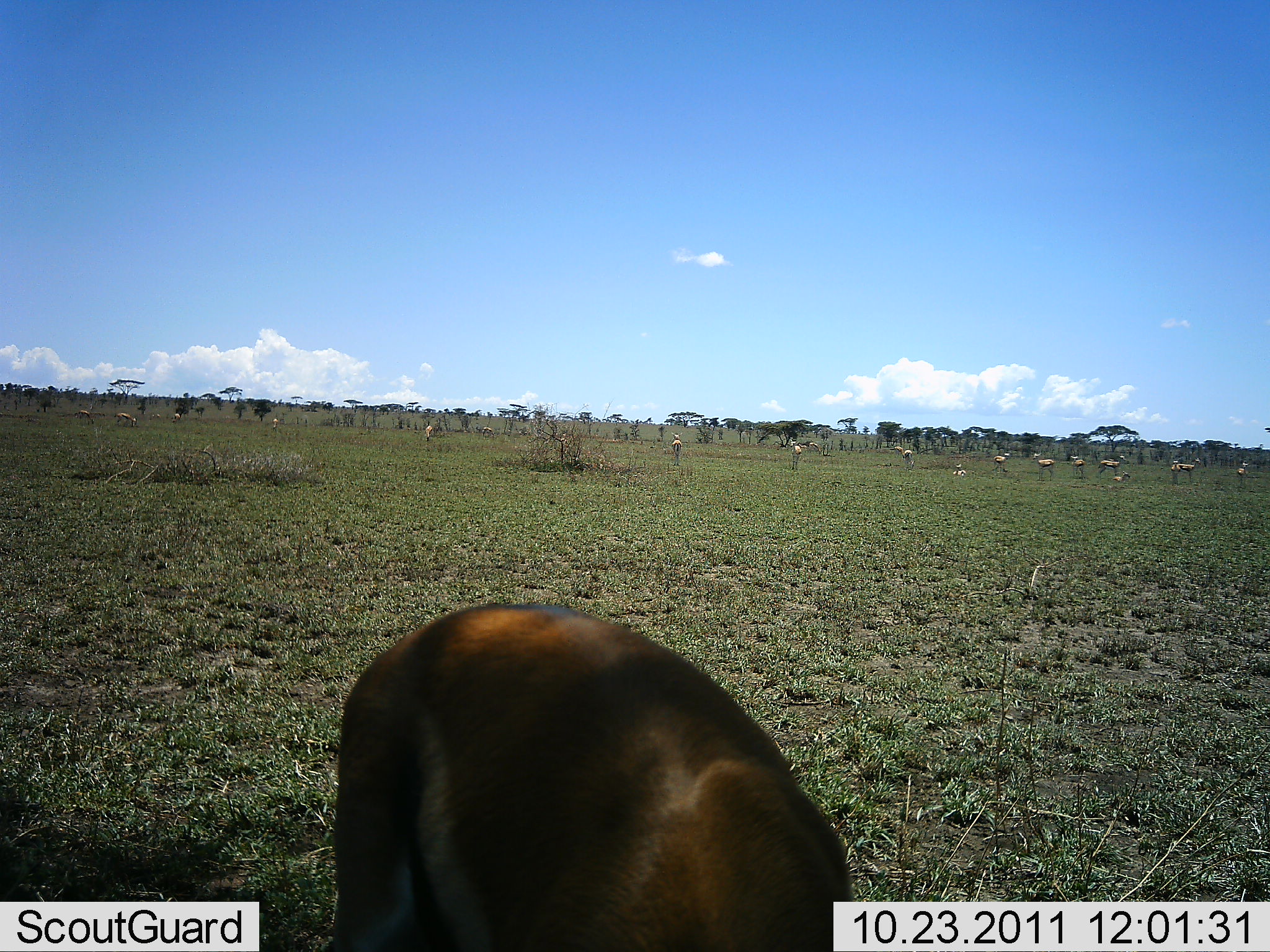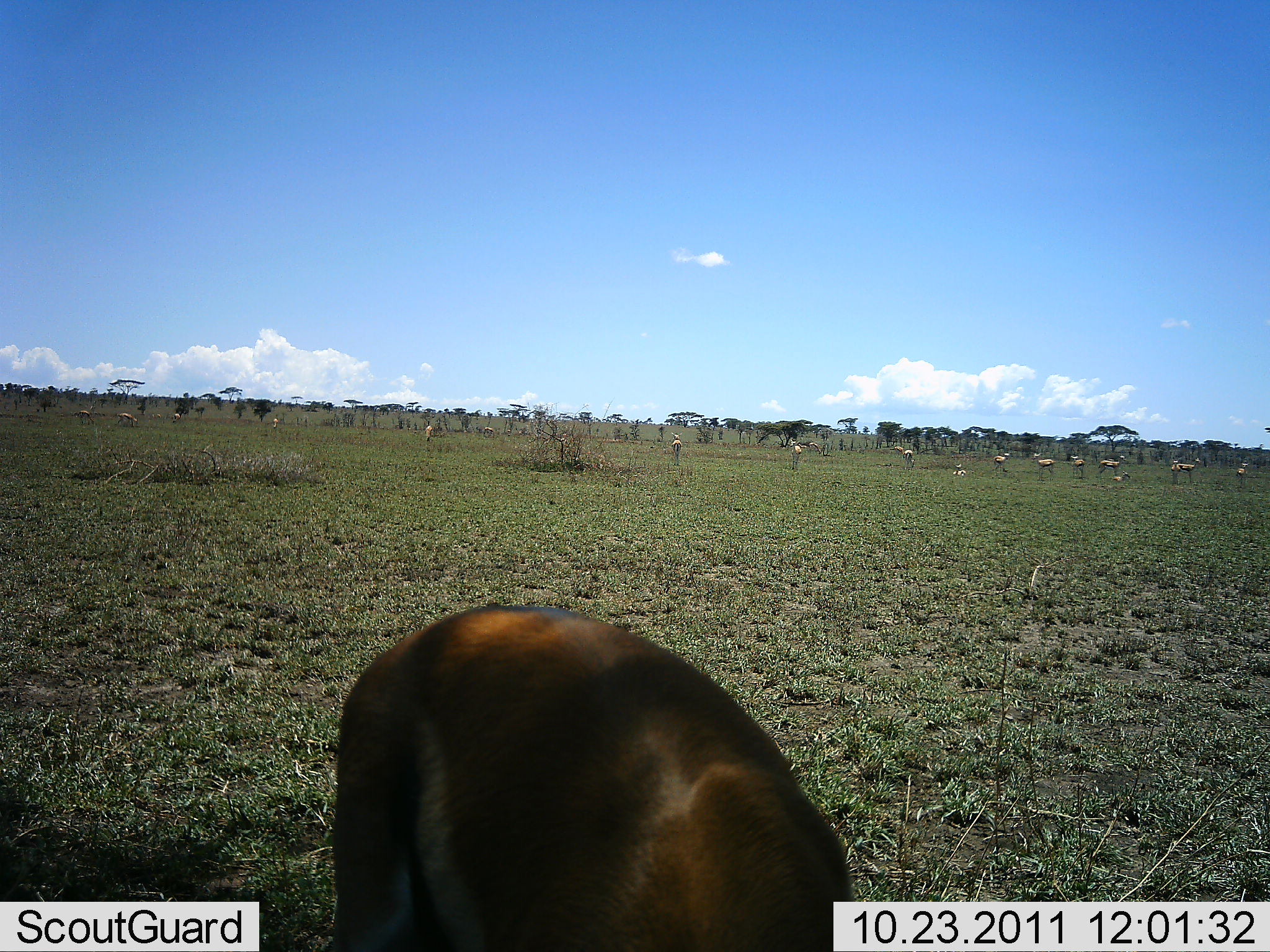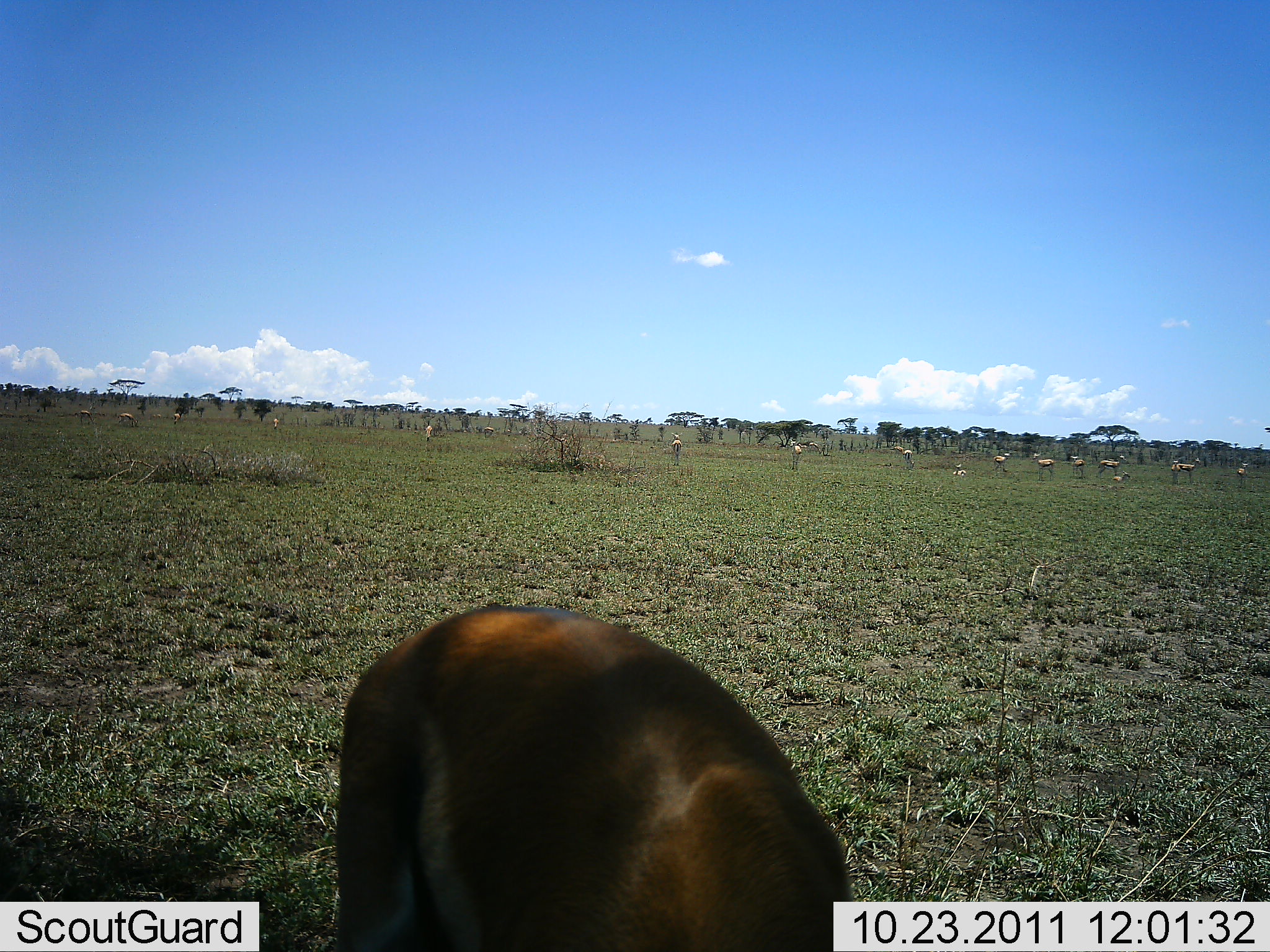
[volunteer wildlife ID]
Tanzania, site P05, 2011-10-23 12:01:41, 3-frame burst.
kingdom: Animalia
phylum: Chordata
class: Mammalia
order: Artiodactyla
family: Bovidae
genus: Eudorcas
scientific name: Eudorcas thomsonii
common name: thomson's gazelle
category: gazellethomsons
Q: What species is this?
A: Gazellethomsons (thomson's gazelle) (Eudorcas thomsonii).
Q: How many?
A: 11-50.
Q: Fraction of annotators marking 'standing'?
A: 100%.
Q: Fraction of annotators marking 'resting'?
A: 17%.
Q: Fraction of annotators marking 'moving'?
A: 25%.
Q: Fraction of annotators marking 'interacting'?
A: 0%.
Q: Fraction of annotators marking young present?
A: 0%.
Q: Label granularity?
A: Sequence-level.